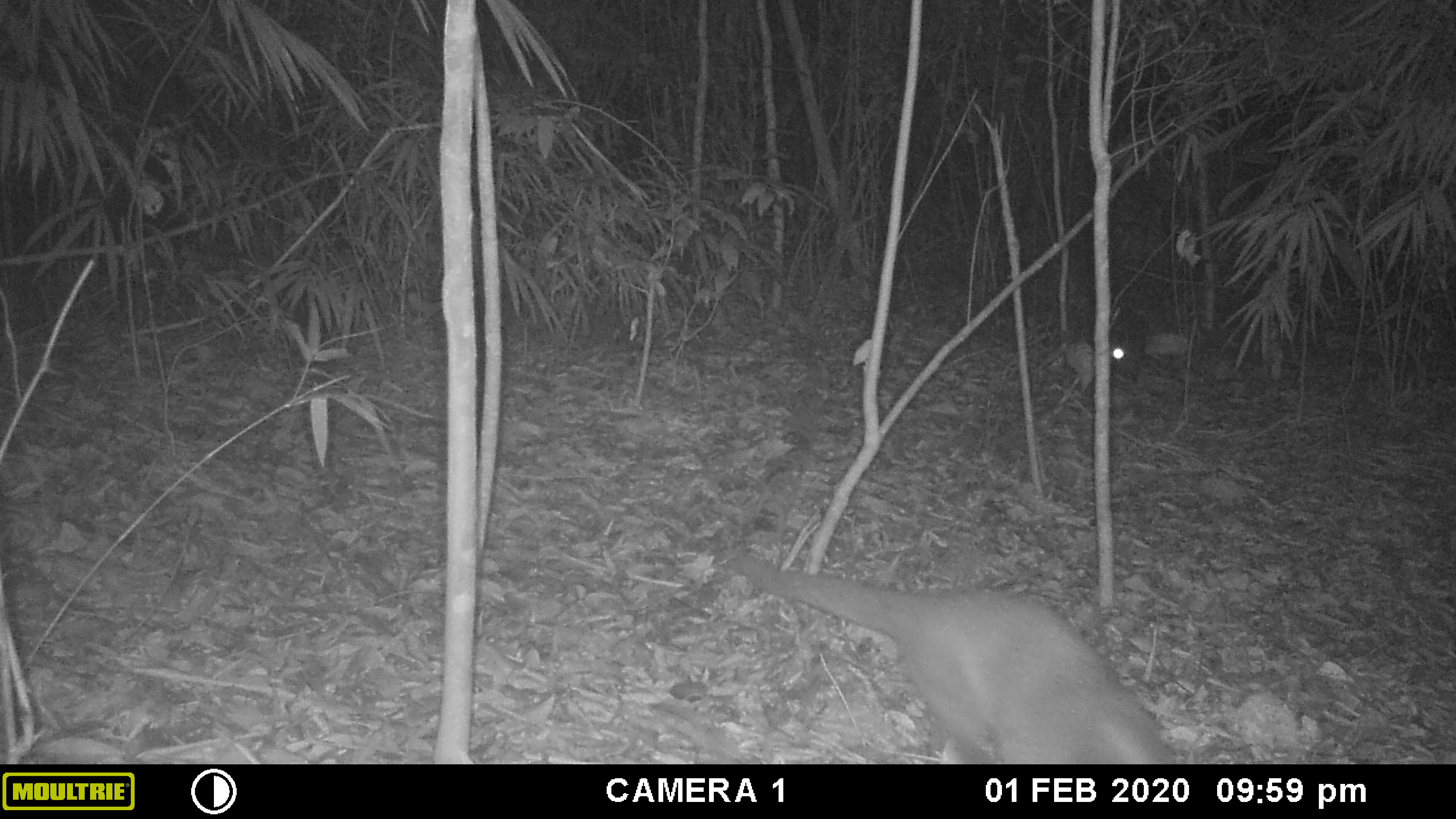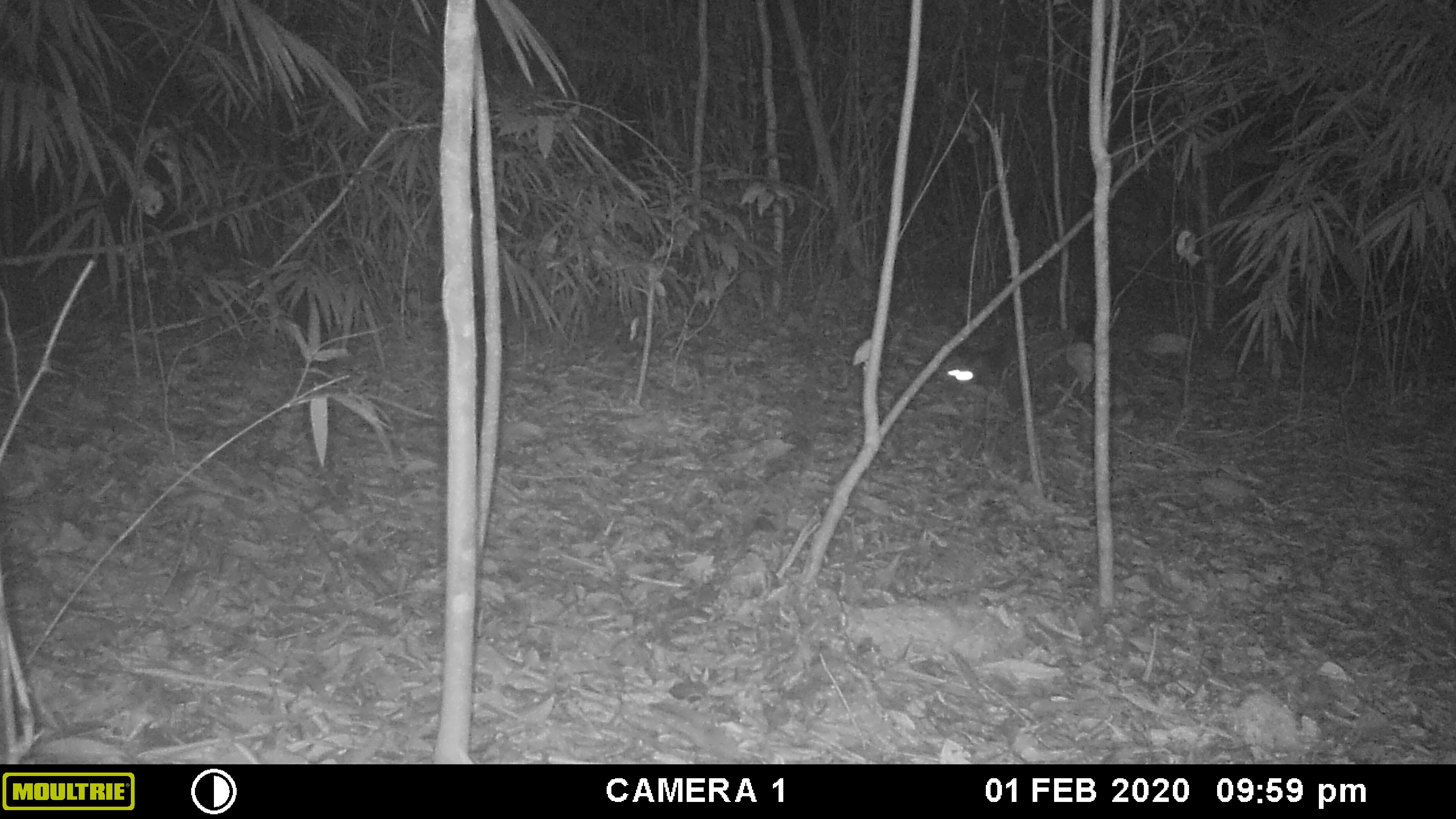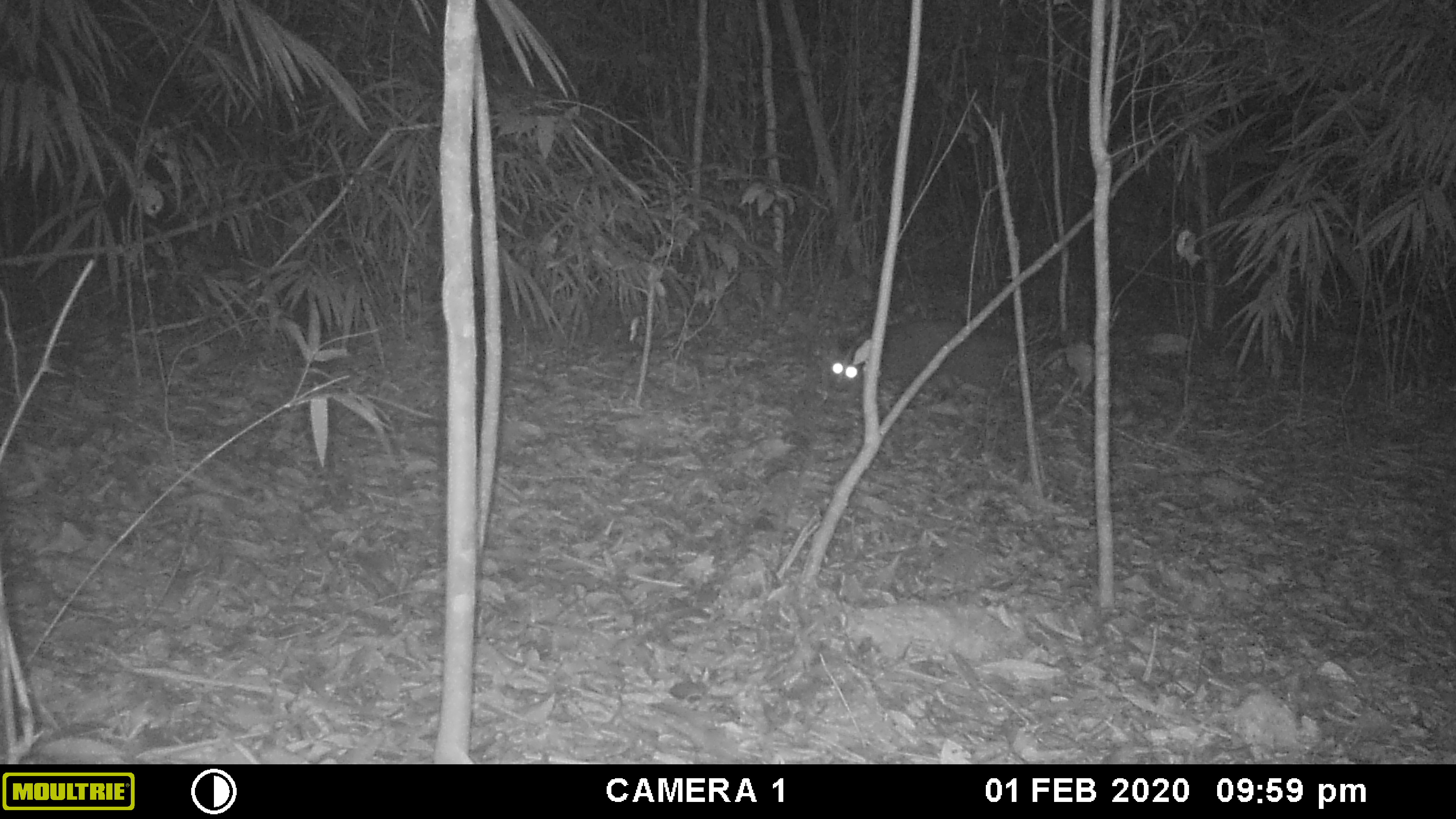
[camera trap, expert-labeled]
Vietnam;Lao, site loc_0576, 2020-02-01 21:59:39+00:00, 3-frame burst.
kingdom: Animalia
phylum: Chordata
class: Mammalia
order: Carnivora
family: Viverridae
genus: Paguma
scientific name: Paguma larvata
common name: masked palm civet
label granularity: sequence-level